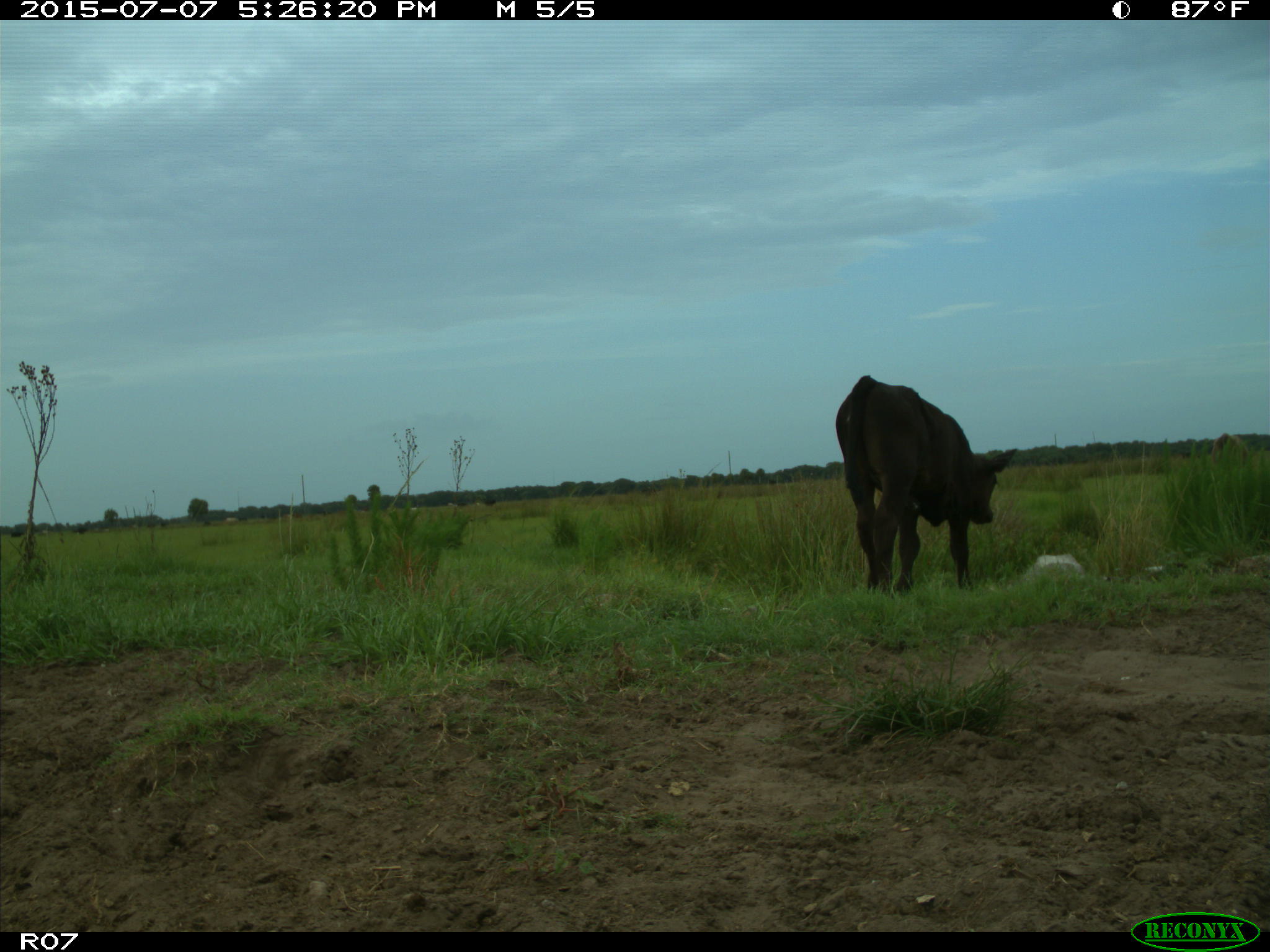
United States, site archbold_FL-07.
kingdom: Animalia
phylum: Chordata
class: Mammalia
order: Artiodactyla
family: Bovidae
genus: Bos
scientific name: Bos taurus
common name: domestic cow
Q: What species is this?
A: Bos taurus (domestic cow).